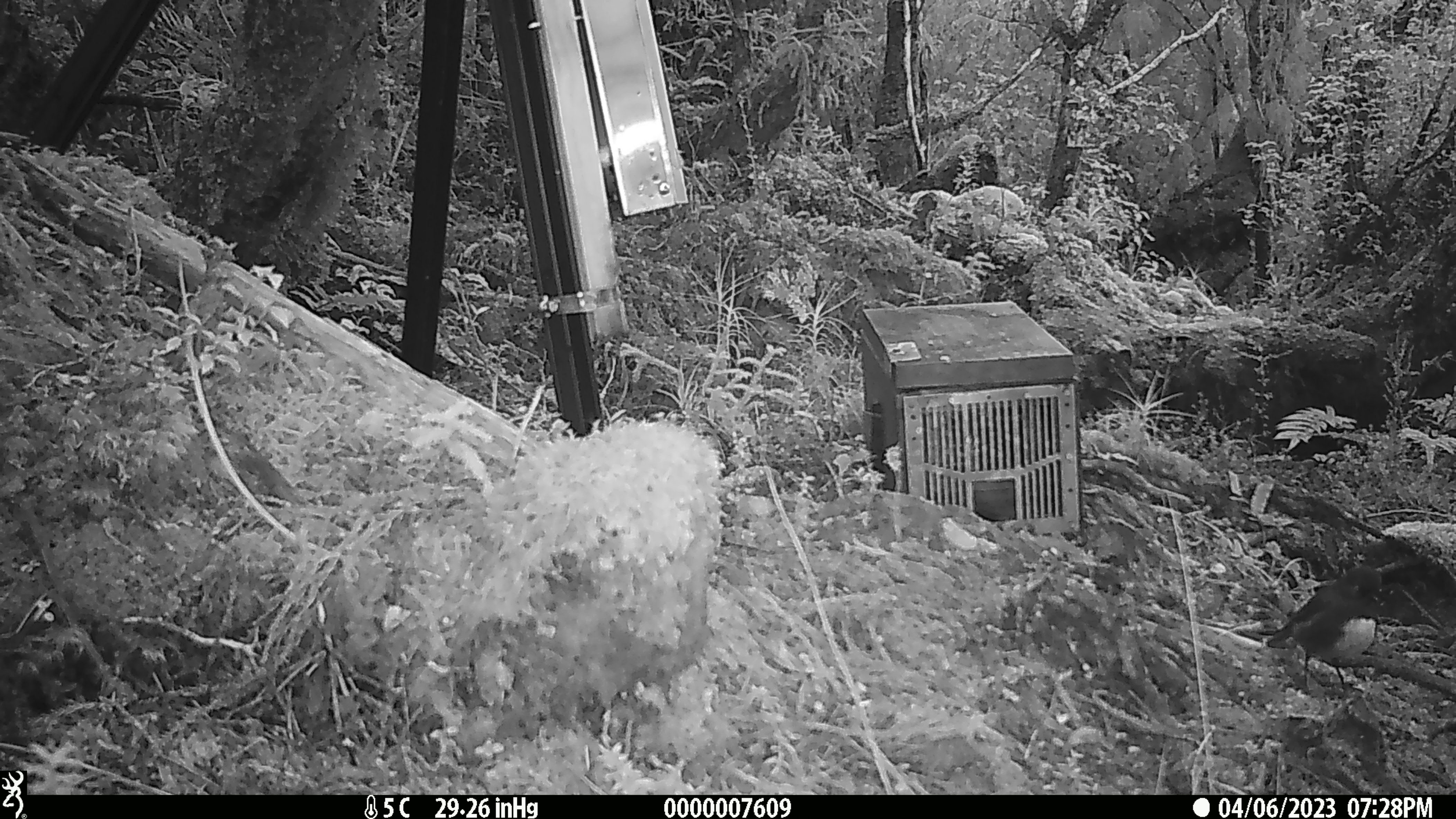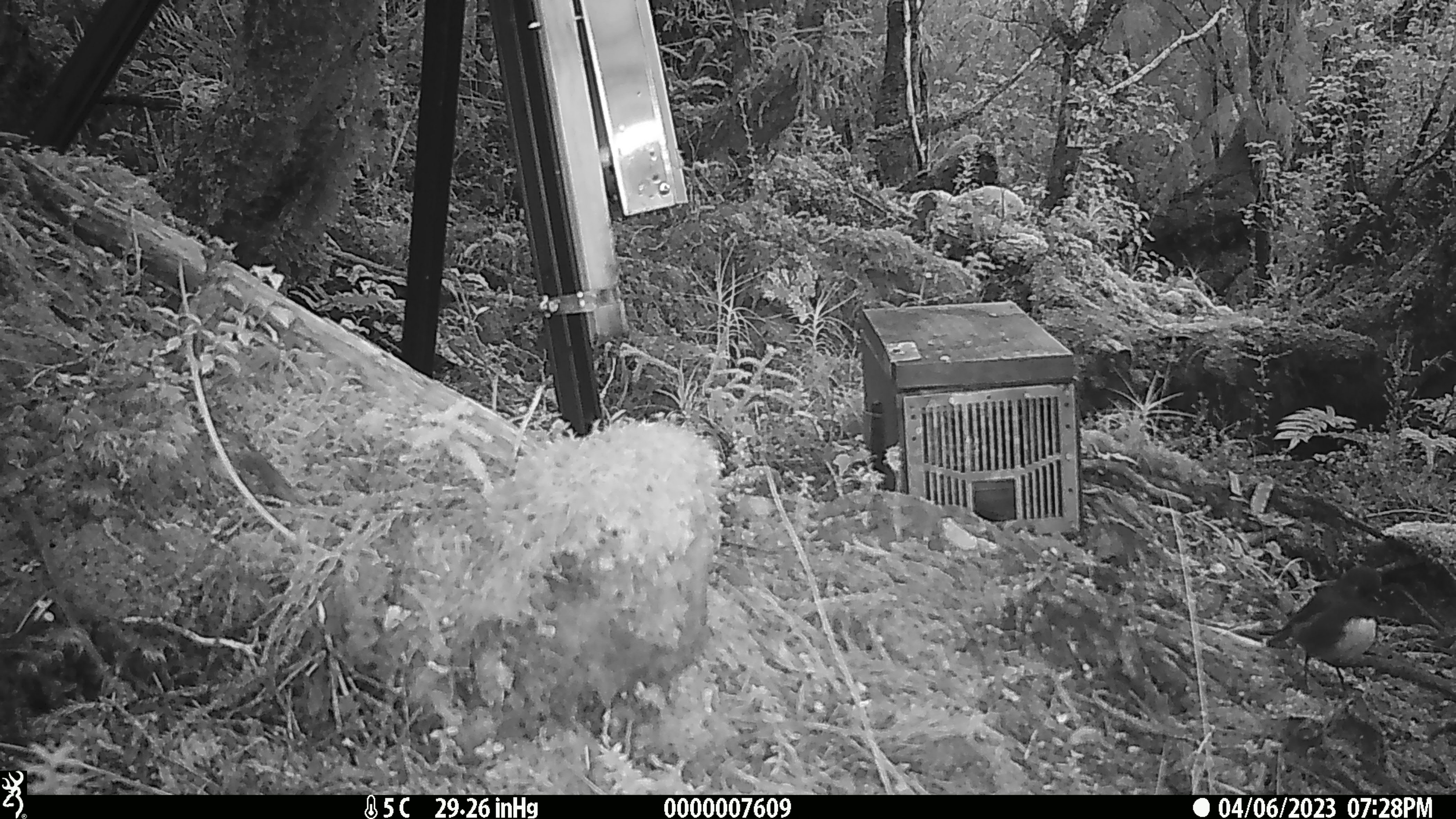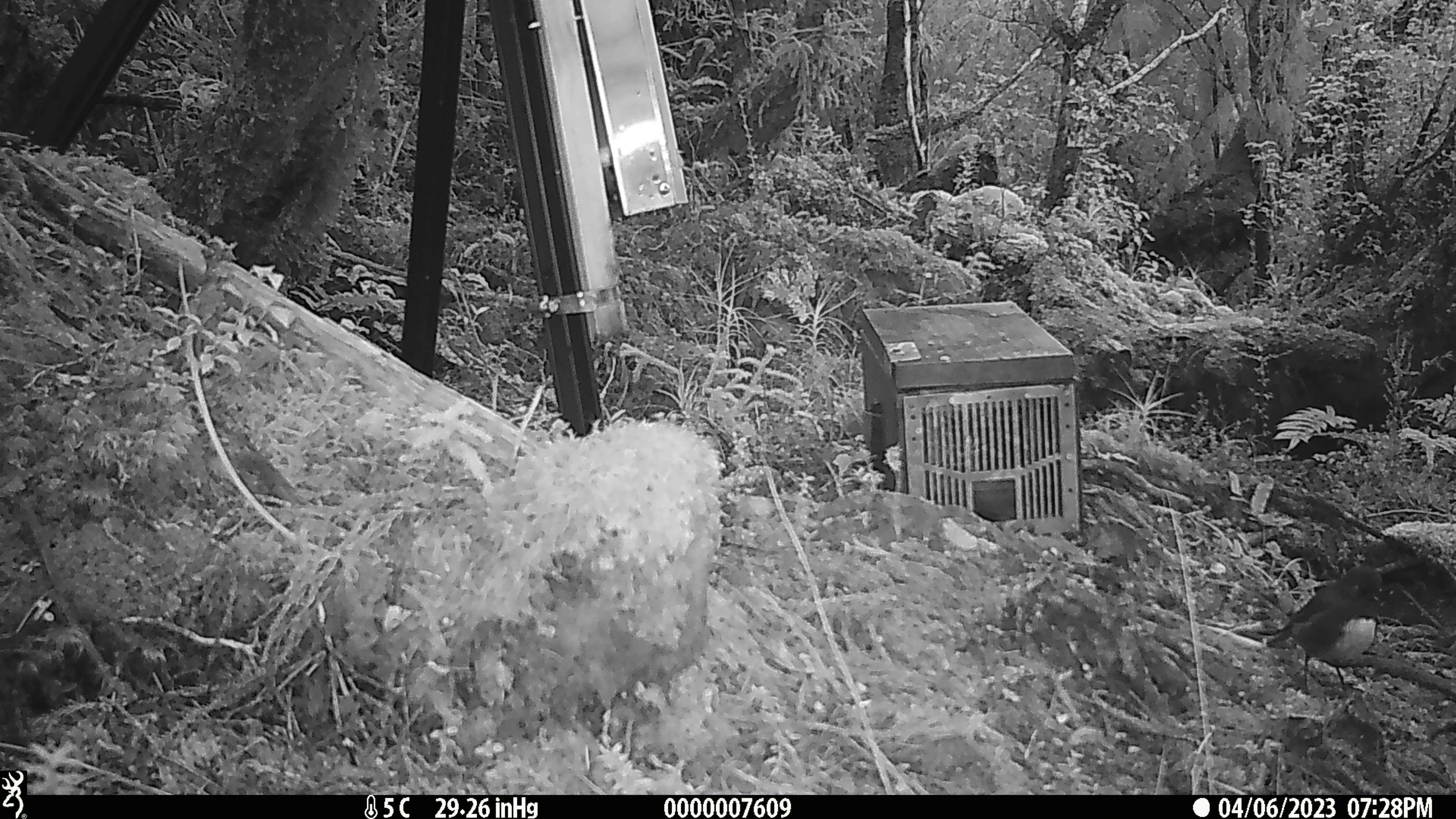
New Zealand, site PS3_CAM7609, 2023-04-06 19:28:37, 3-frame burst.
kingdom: Animalia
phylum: Chordata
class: Aves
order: Passeriformes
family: Petroicidae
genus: Petroica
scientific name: Petroica australis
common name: new zealand robin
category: robin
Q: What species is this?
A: Robin (new zealand robin) (Petroica australis).